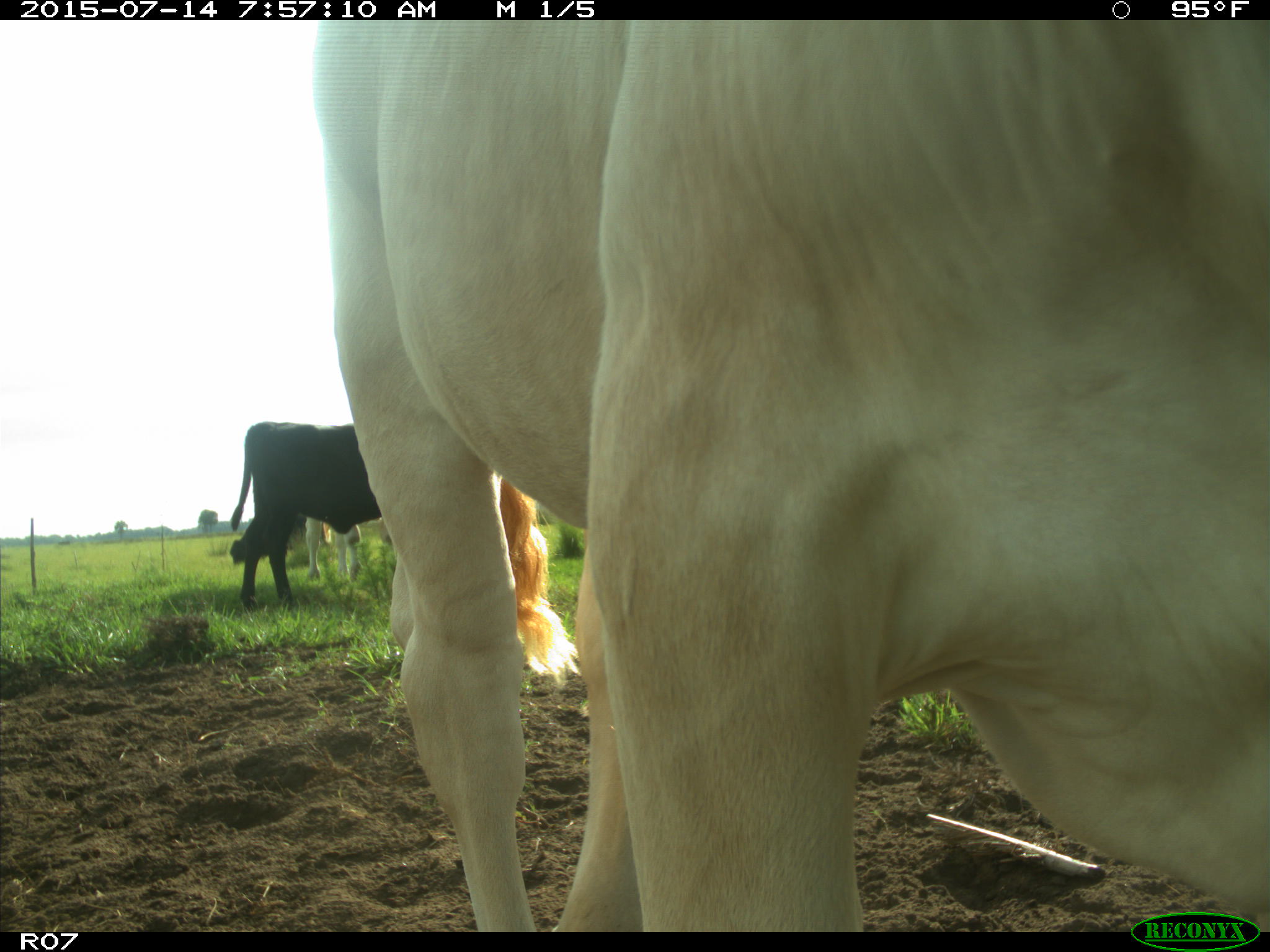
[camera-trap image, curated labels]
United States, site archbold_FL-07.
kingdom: Animalia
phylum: Chordata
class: Mammalia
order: Artiodactyla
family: Bovidae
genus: Bos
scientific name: Bos taurus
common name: domestic cow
Bos taurus (domestic cow).